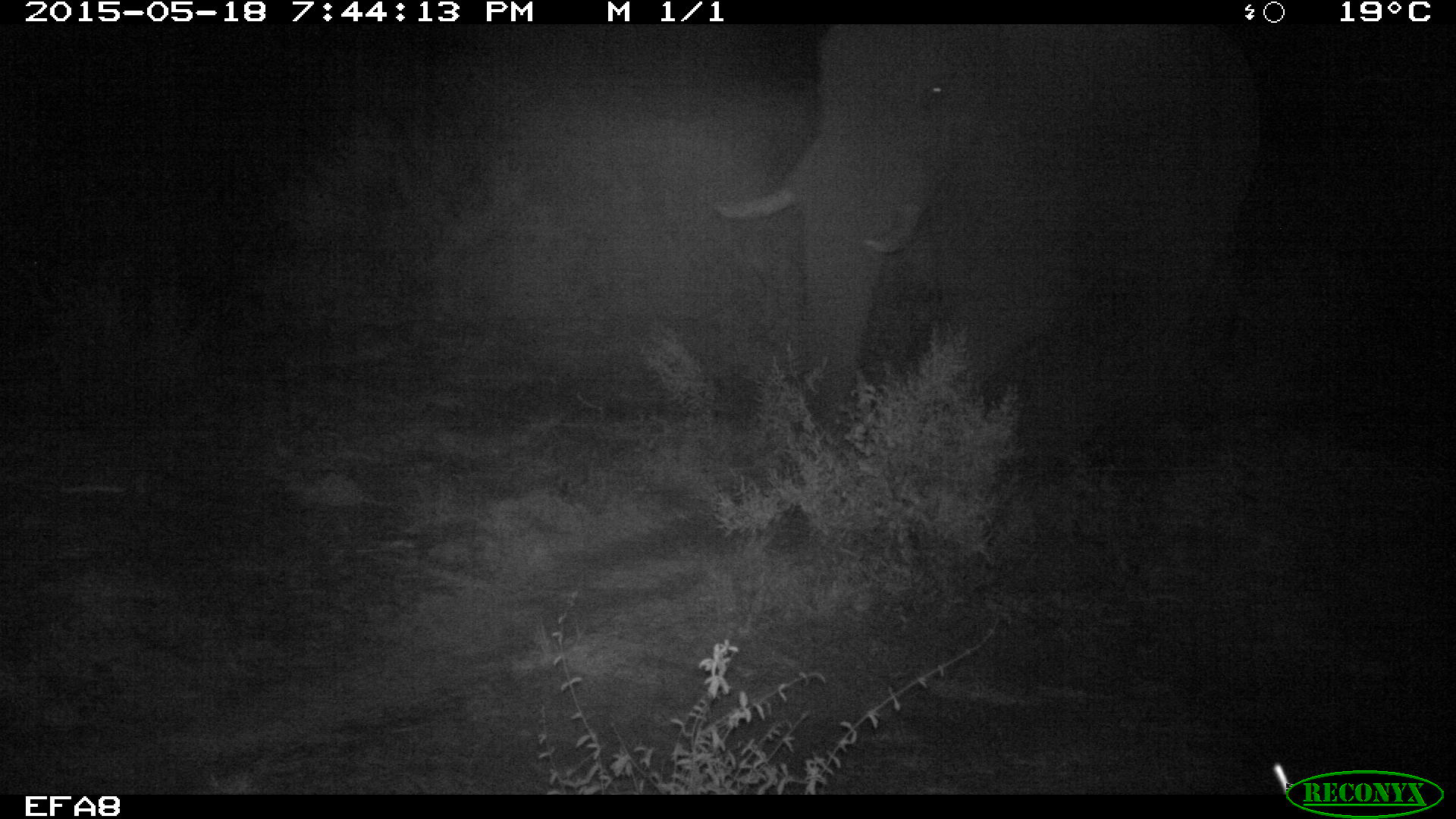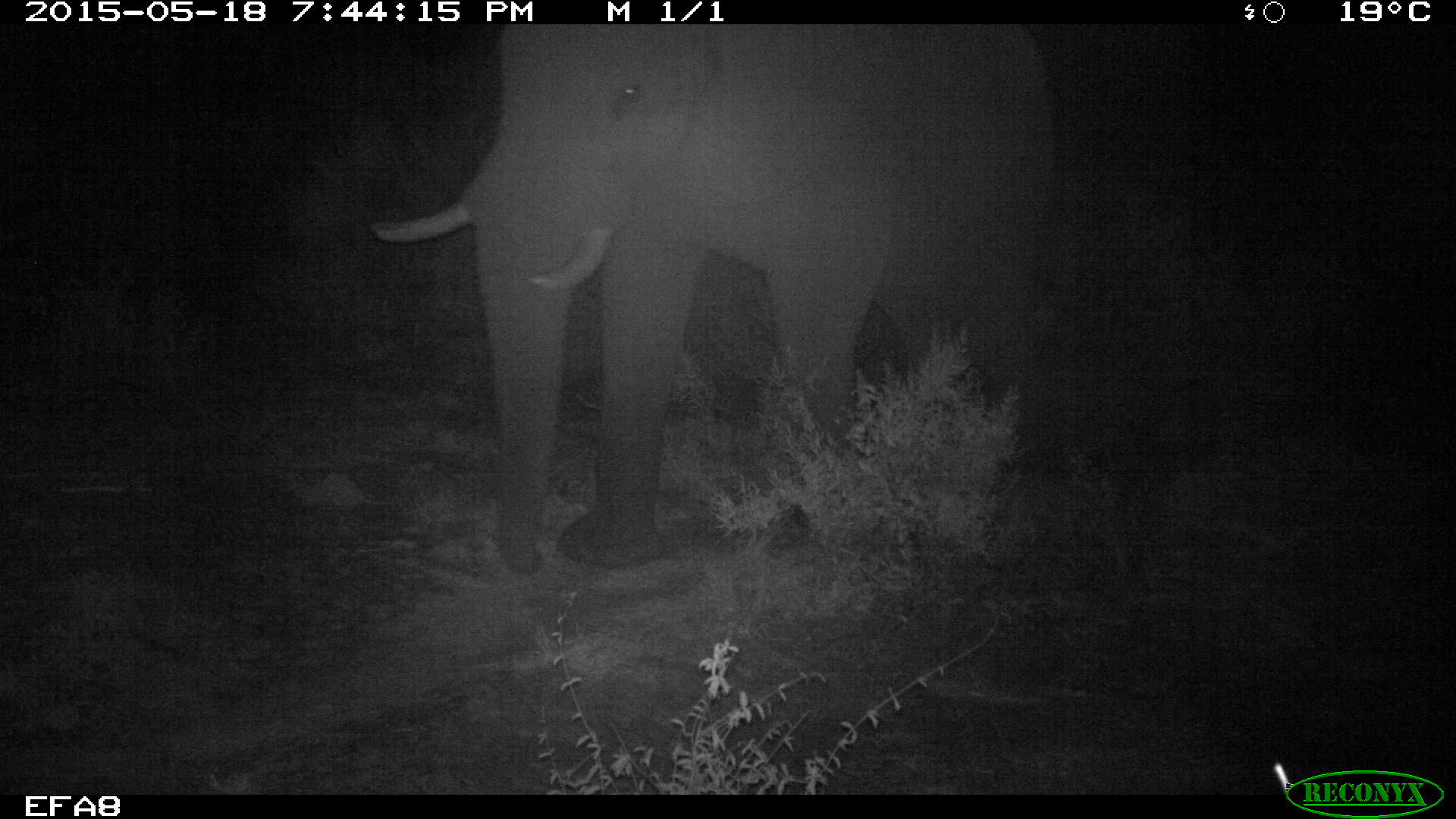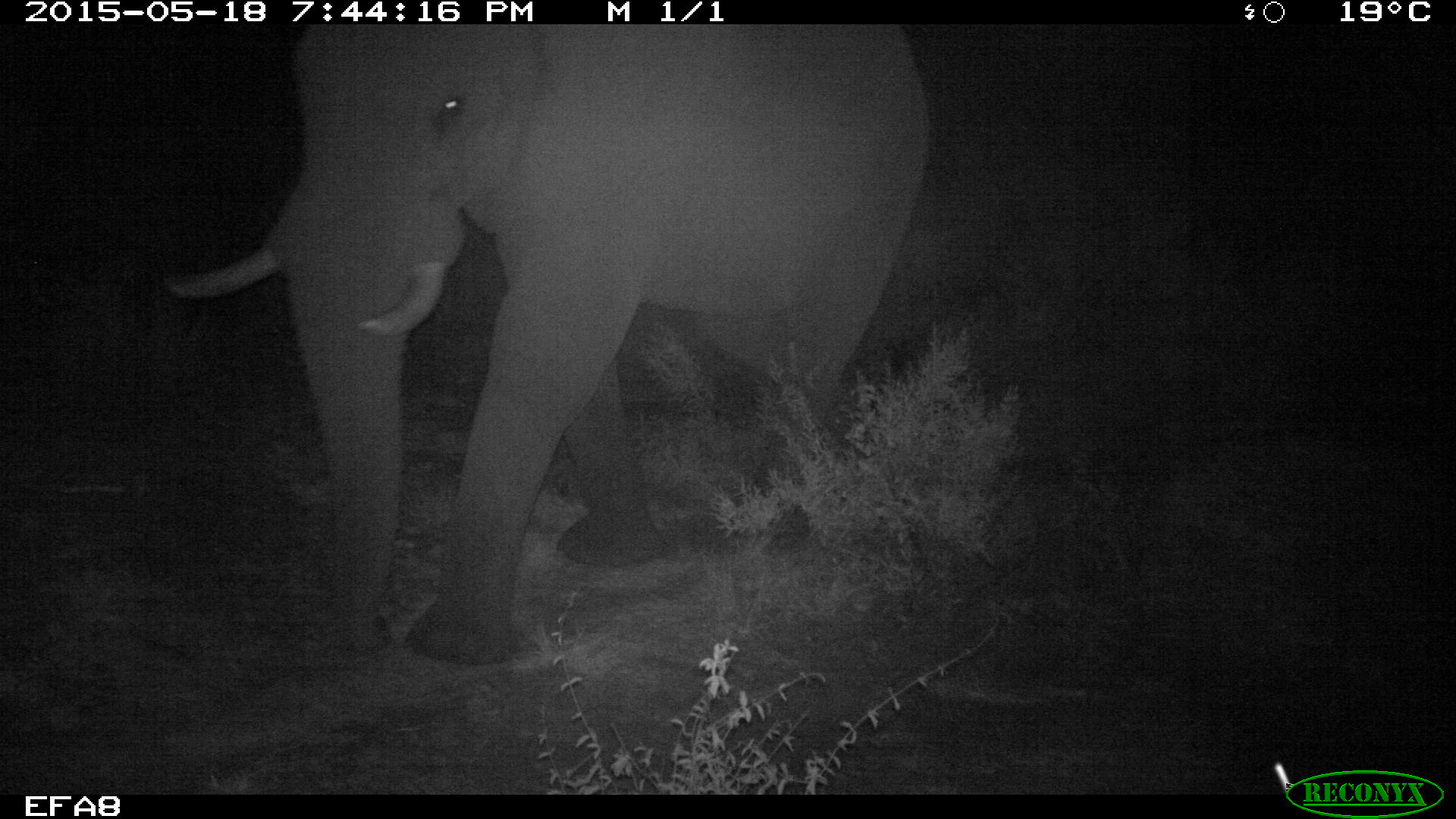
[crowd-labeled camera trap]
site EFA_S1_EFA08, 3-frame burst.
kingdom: Animalia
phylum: Chordata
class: Mammalia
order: Proboscidea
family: Elephantidae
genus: Loxodonta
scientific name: Loxodonta africana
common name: african bush elephant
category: elephant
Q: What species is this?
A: Elephant (african bush elephant) (Loxodonta africana).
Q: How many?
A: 1.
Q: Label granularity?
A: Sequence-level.